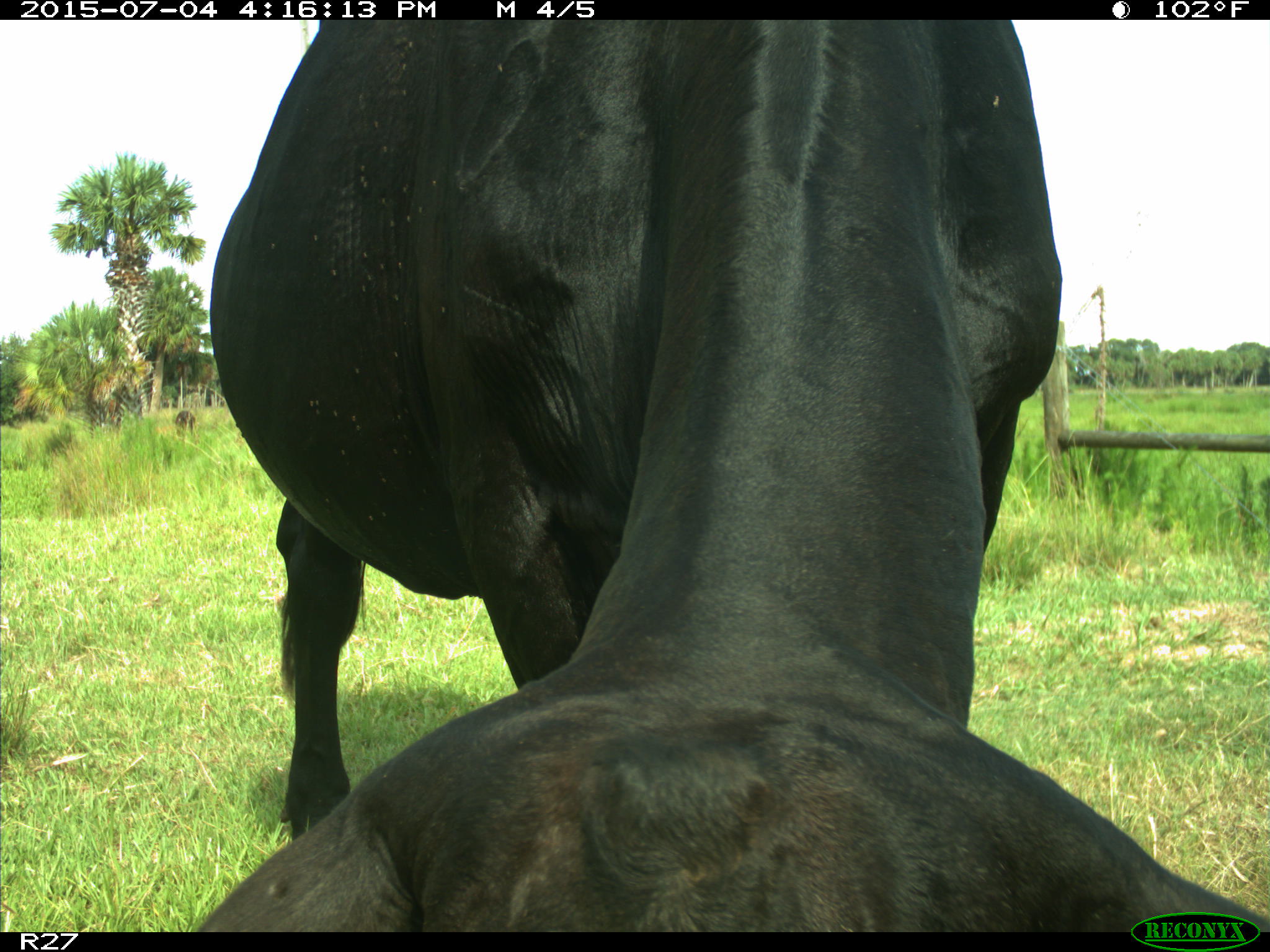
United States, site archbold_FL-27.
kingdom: Animalia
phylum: Chordata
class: Mammalia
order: Artiodactyla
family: Bovidae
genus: Bos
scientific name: Bos taurus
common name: domestic cow